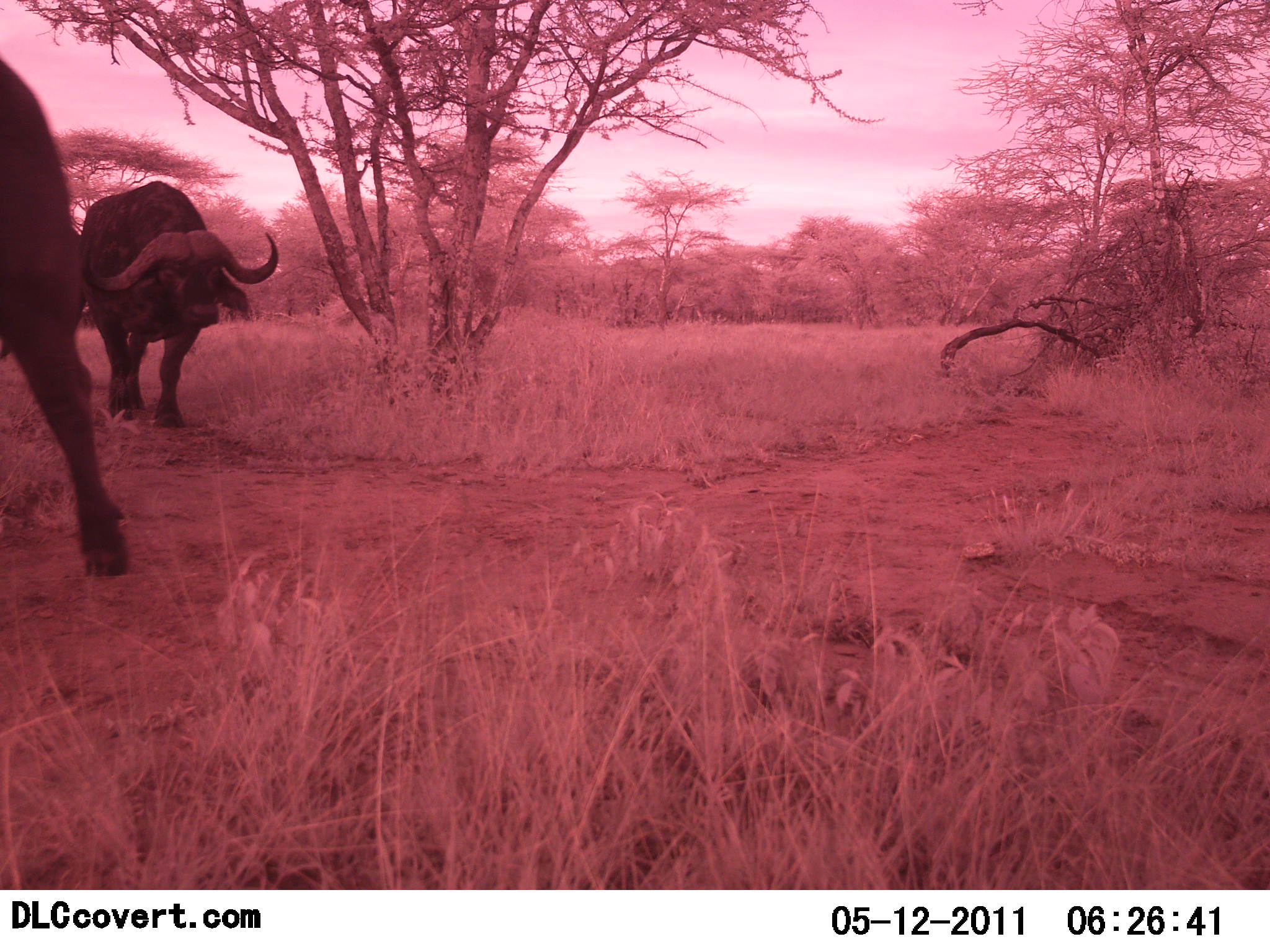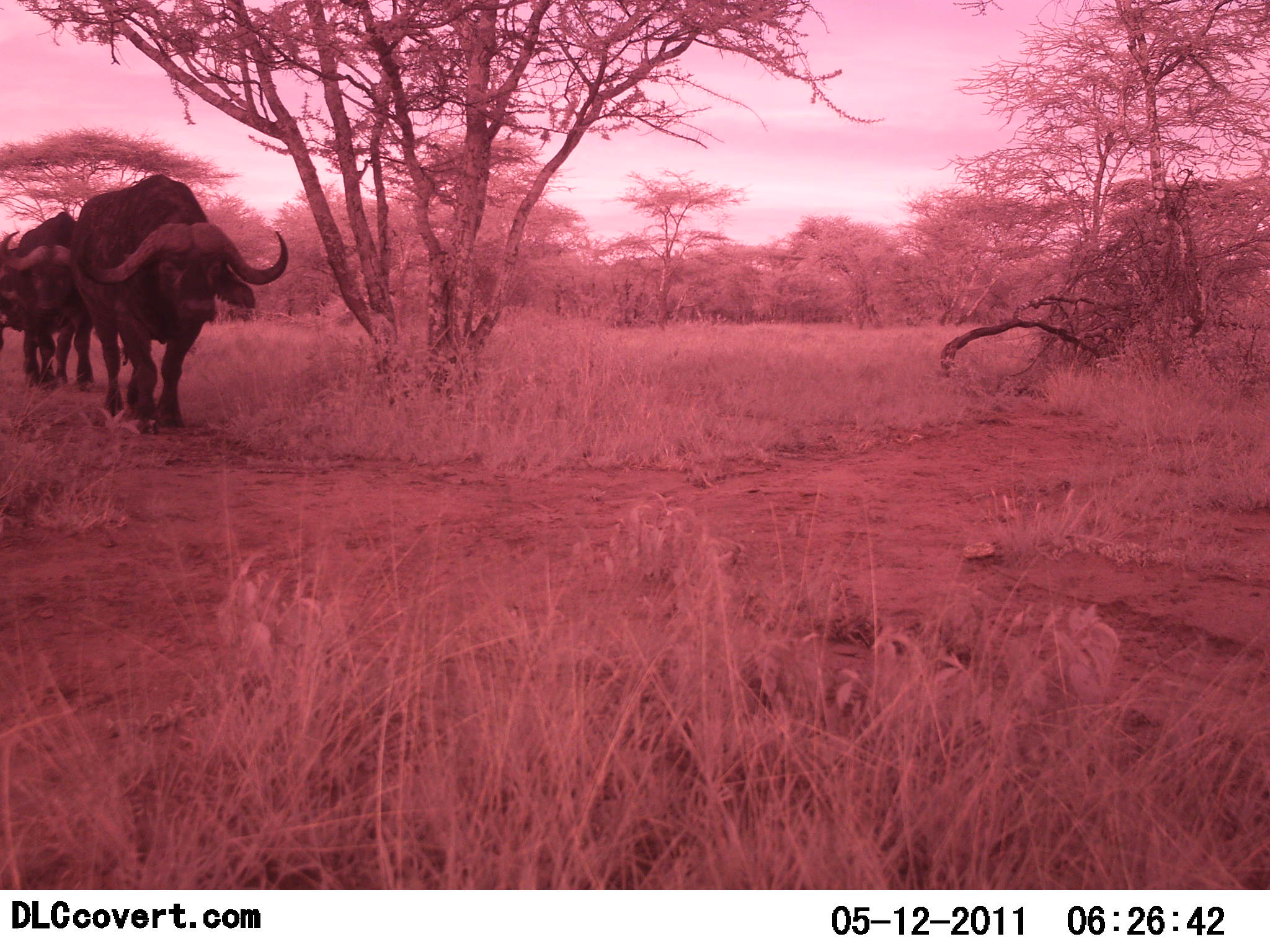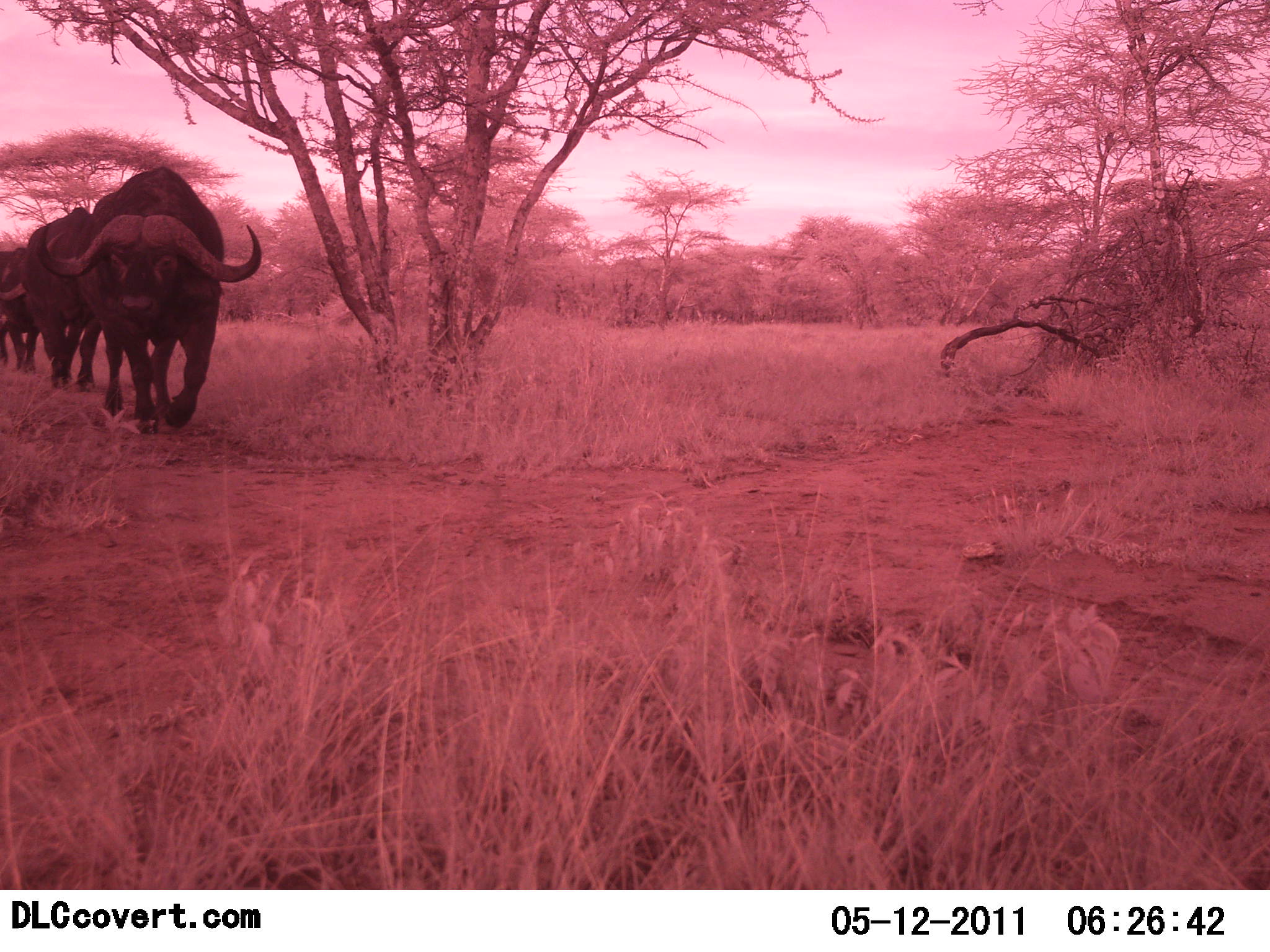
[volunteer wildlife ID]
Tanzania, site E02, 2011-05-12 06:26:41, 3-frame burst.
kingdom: Animalia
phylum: Chordata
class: Mammalia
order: Artiodactyla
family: Bovidae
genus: Syncerus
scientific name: Syncerus caffer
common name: cape buffalo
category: buffalo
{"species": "buffalo (cape buffalo) (Syncerus caffer)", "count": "4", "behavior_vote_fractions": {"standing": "9%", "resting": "9%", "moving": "91%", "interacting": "0%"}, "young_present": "0%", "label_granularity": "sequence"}